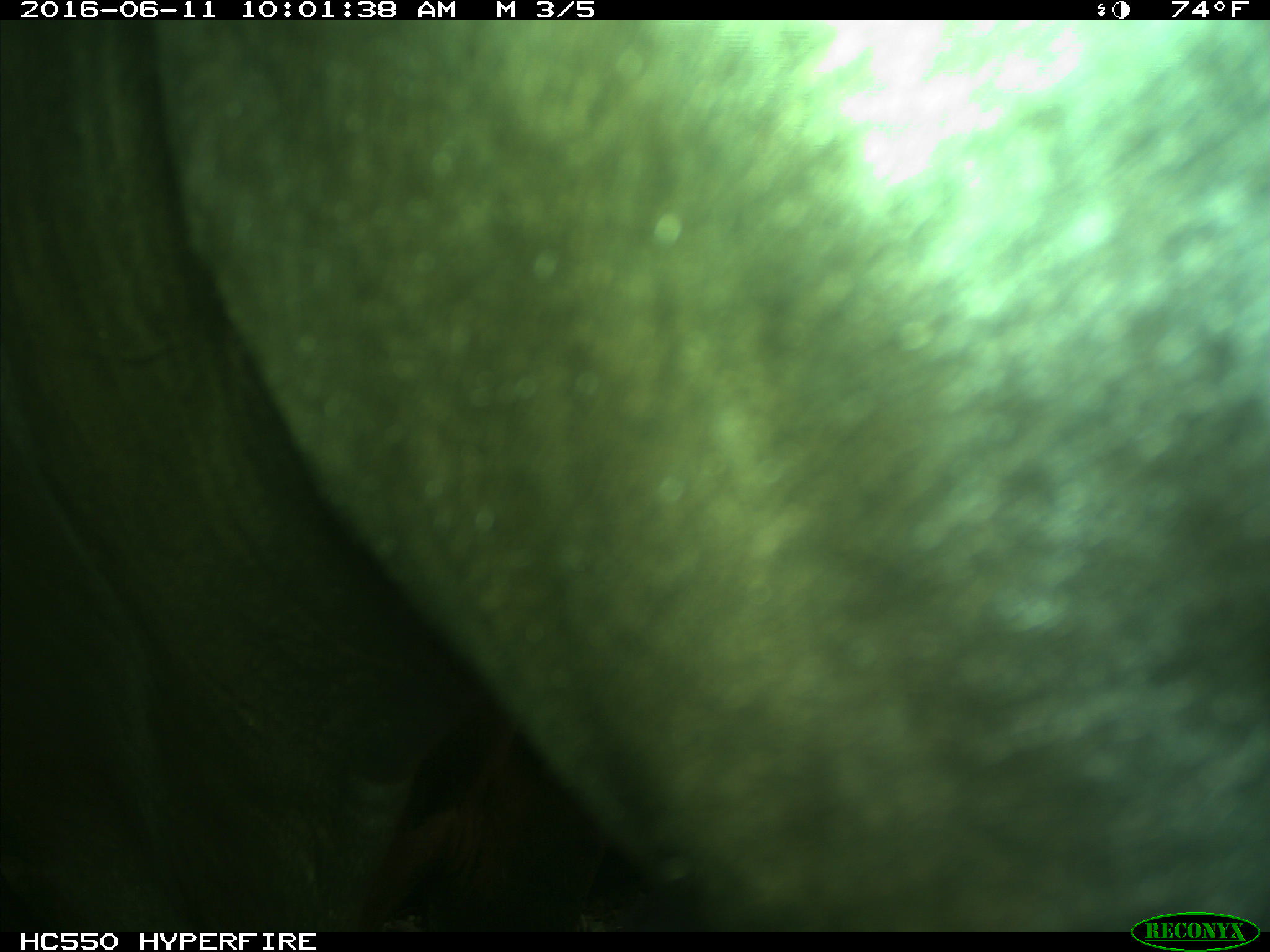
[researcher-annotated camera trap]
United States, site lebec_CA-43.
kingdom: Animalia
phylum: Chordata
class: Mammalia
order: Artiodactyla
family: Bovidae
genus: Bos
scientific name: Bos taurus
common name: domestic cow